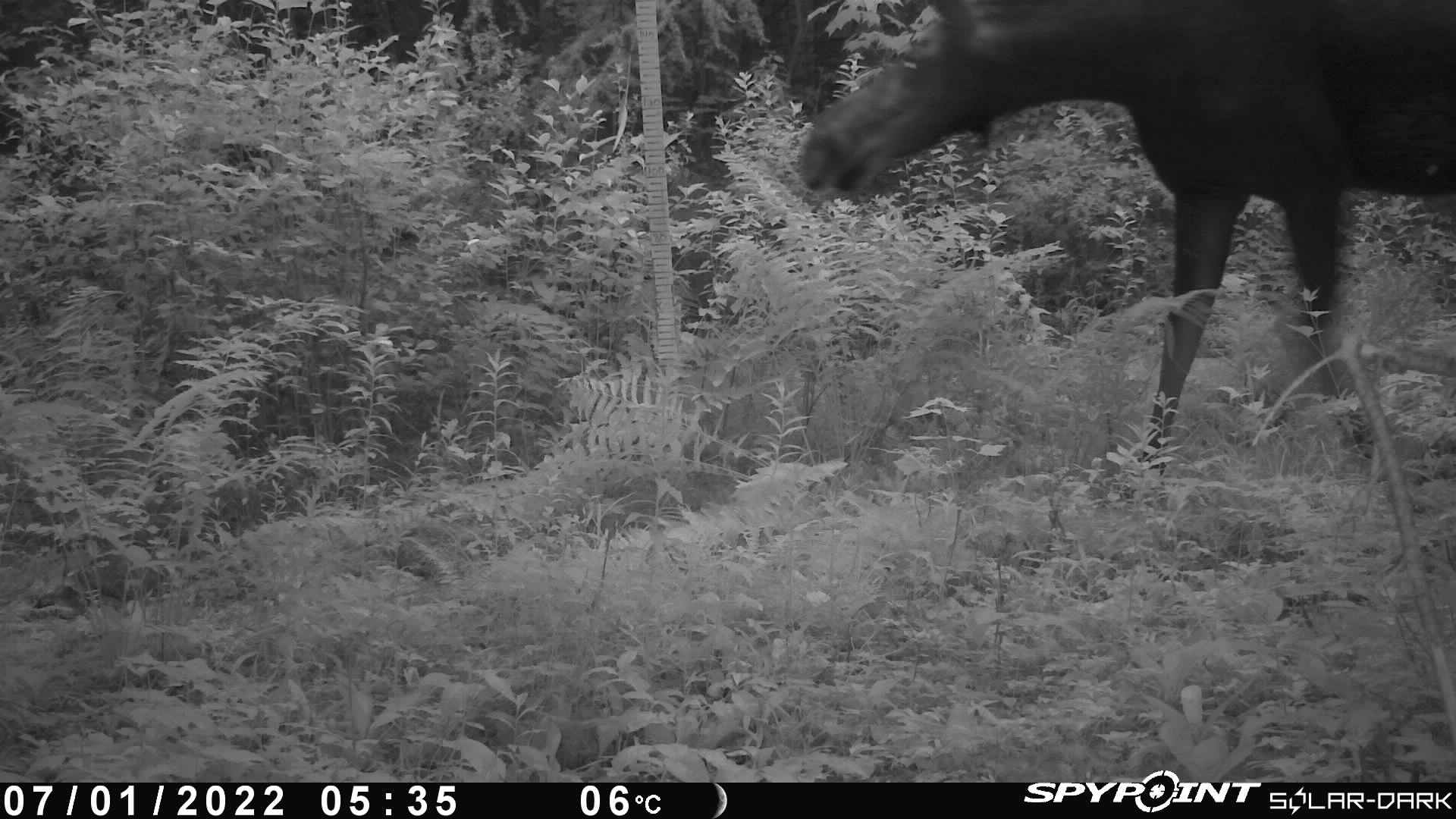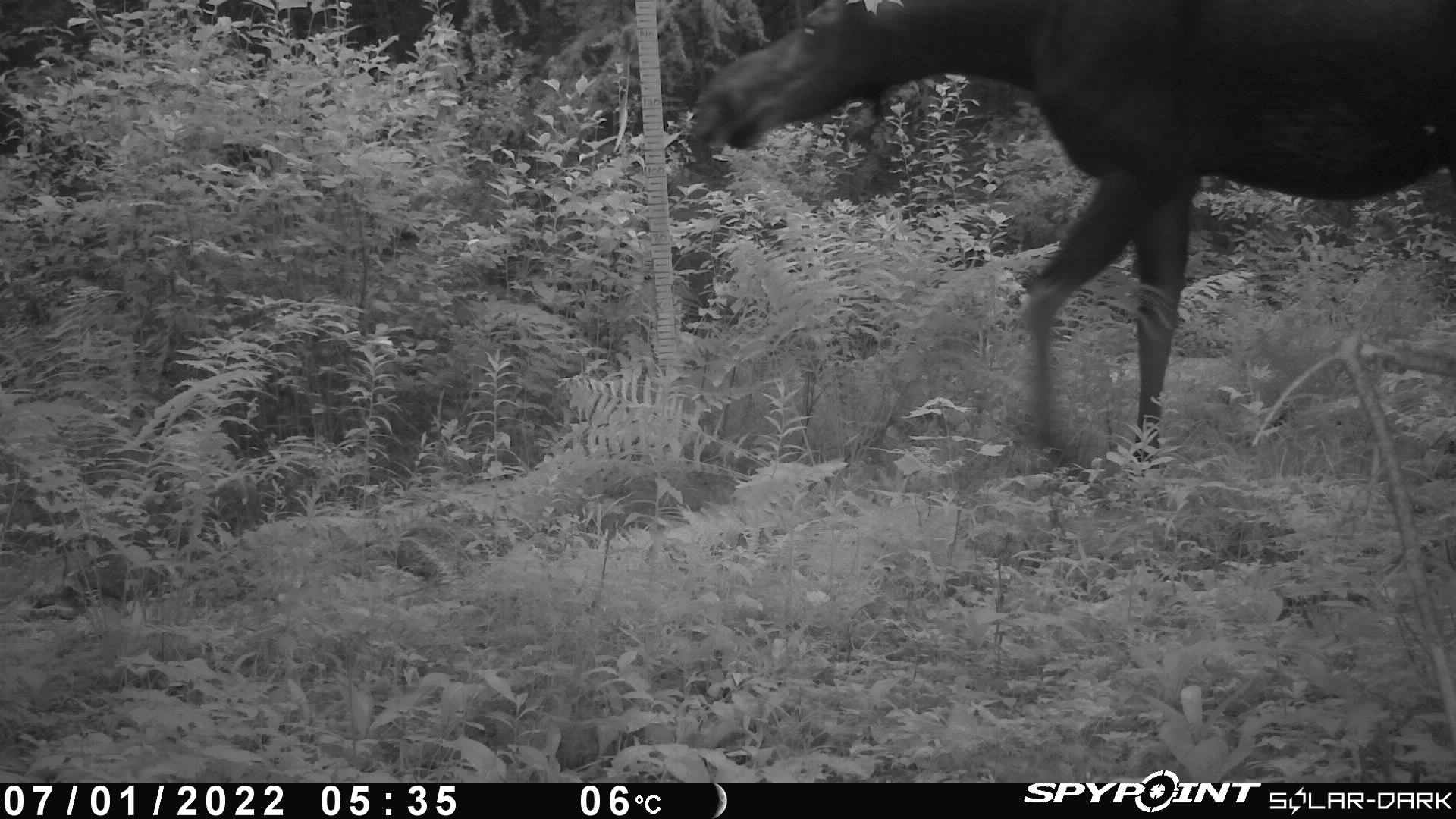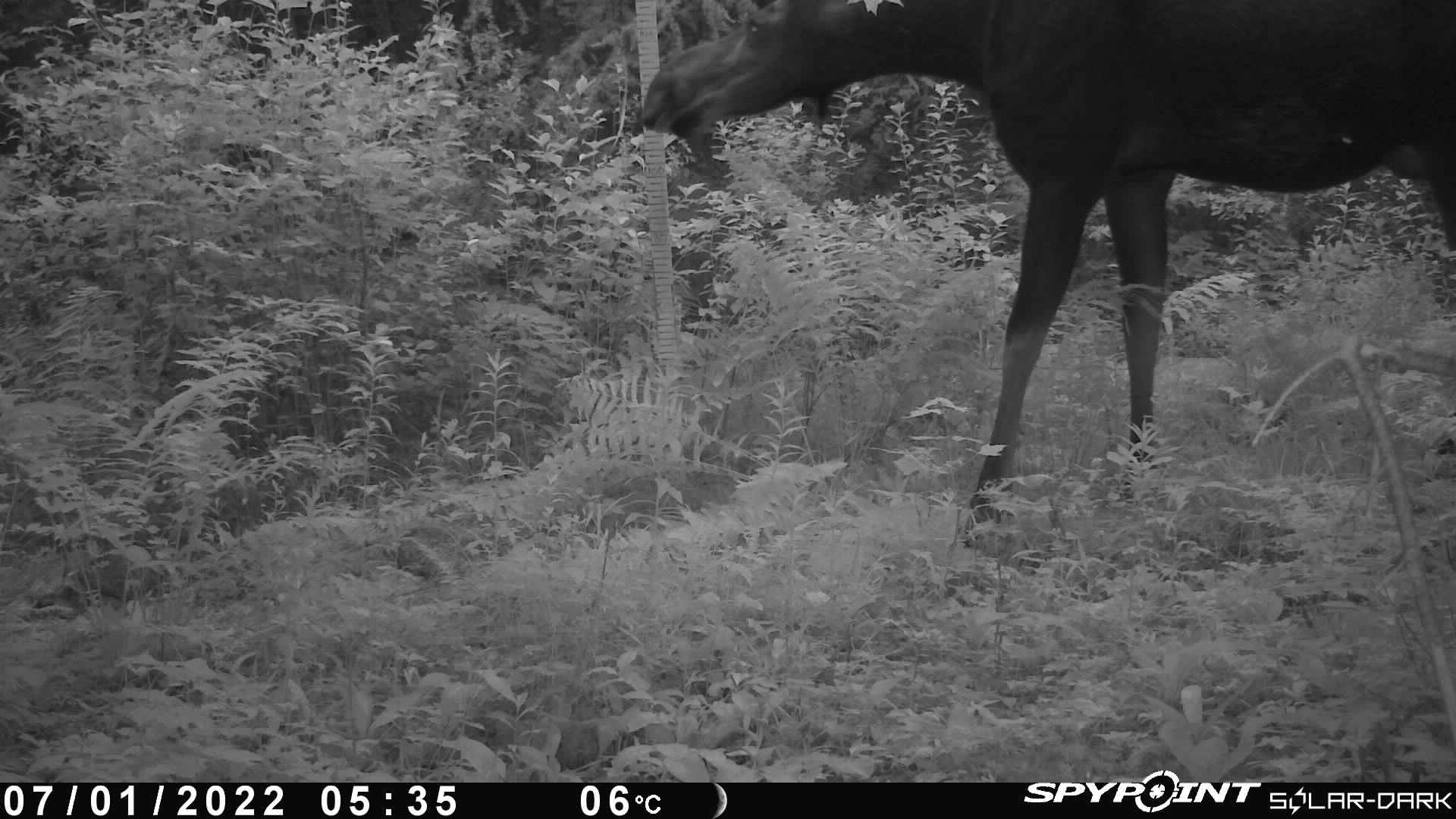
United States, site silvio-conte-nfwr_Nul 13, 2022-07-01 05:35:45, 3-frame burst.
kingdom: Animalia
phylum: Chordata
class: Mammalia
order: Artiodactyla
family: Cervidae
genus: Alces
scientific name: Alces alces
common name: moose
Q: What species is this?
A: Moose (Alces alces).